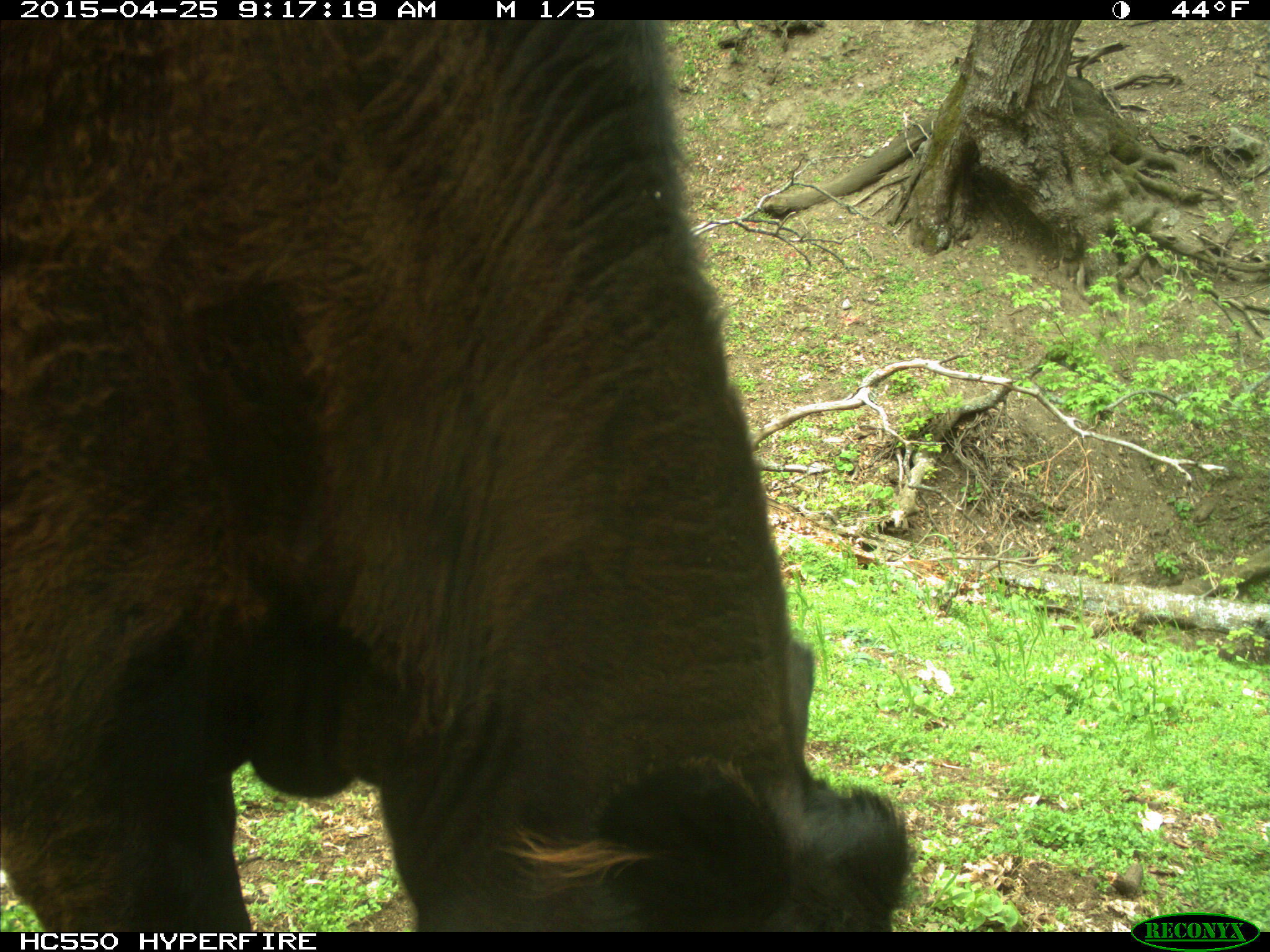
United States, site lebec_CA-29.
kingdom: Animalia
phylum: Chordata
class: Mammalia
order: Artiodactyla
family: Bovidae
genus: Bos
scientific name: Bos taurus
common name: domestic cow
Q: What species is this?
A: Bos taurus (domestic cow).